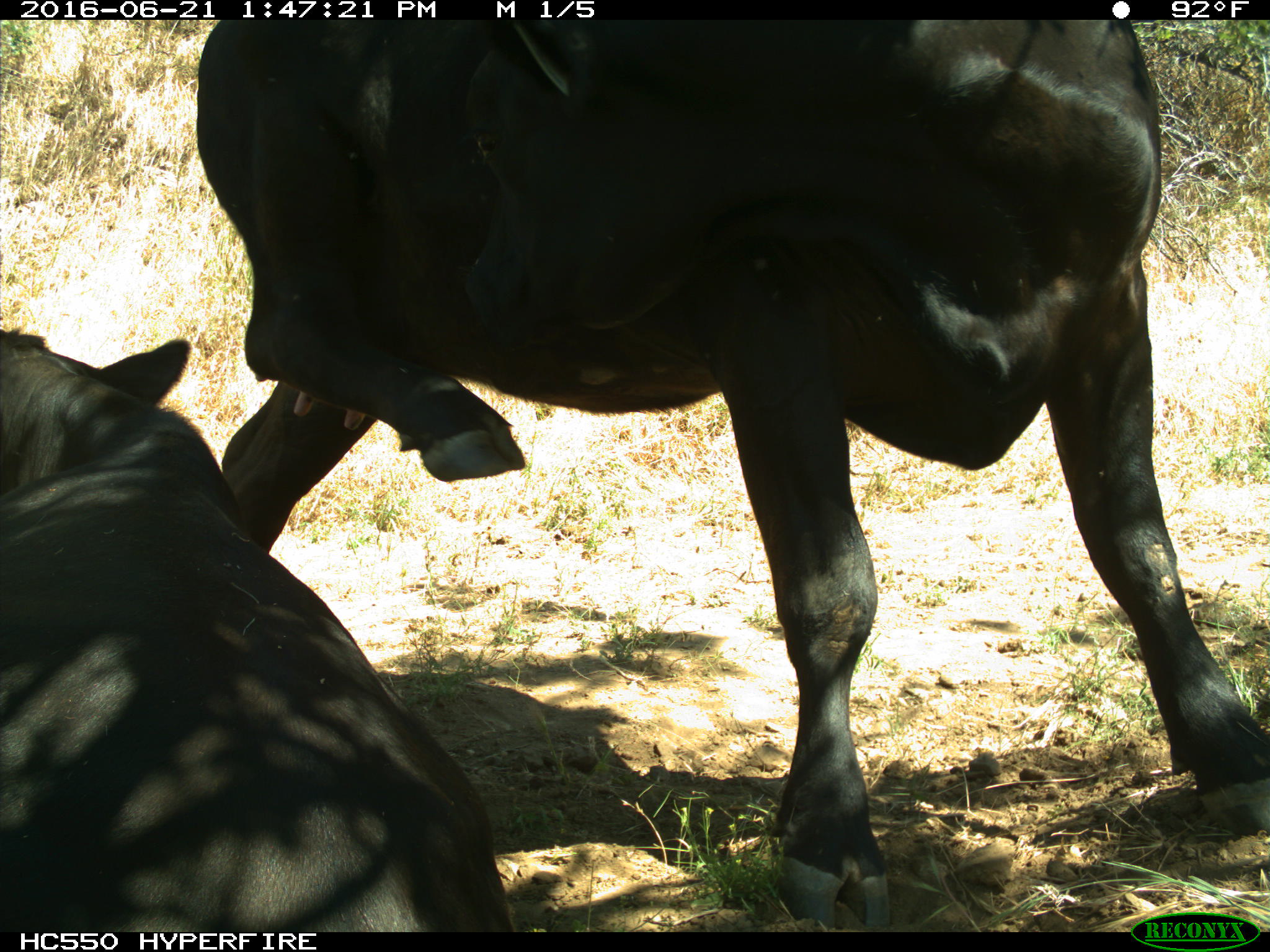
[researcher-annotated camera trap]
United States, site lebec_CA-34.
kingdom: Animalia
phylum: Chordata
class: Mammalia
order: Artiodactyla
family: Bovidae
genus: Bos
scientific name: Bos taurus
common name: domestic cow